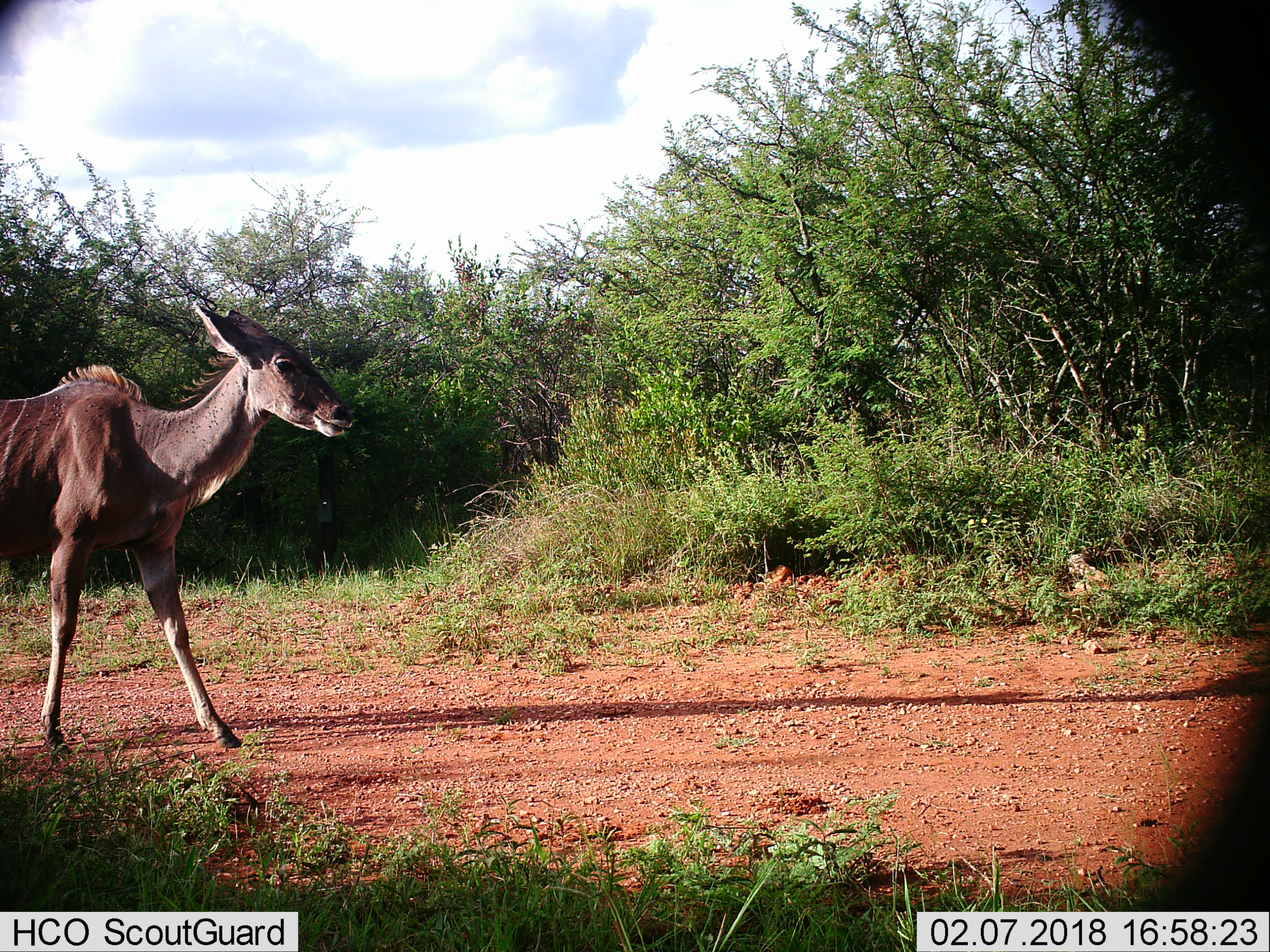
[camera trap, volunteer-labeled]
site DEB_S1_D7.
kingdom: Animalia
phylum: Chordata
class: Mammalia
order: Artiodactyla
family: Bovidae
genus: Tragelaphus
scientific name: Tragelaphus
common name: kudu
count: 1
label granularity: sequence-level